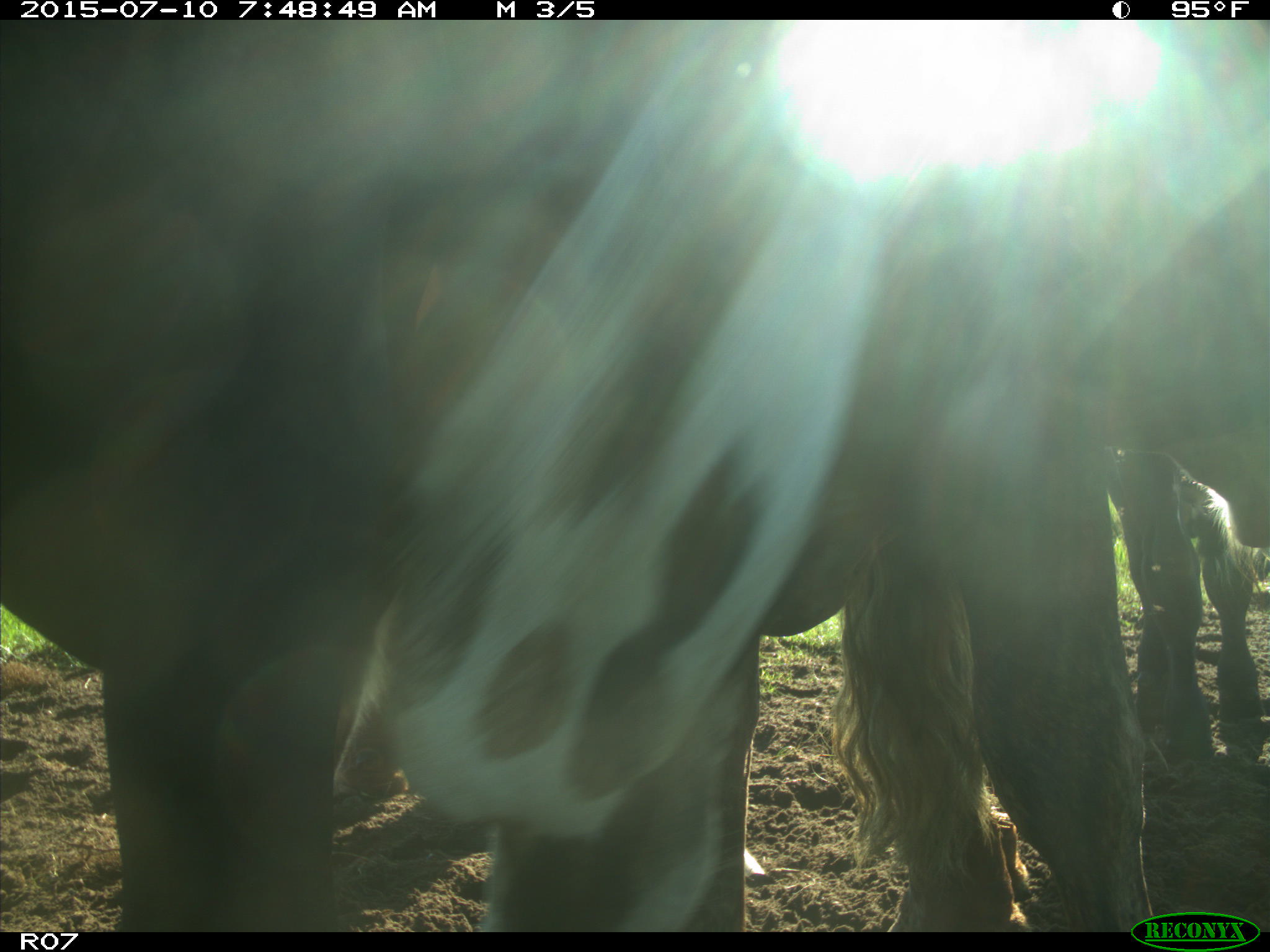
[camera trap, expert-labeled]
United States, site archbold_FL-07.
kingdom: Animalia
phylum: Chordata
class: Mammalia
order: Artiodactyla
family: Bovidae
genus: Bos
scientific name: Bos taurus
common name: domestic cow